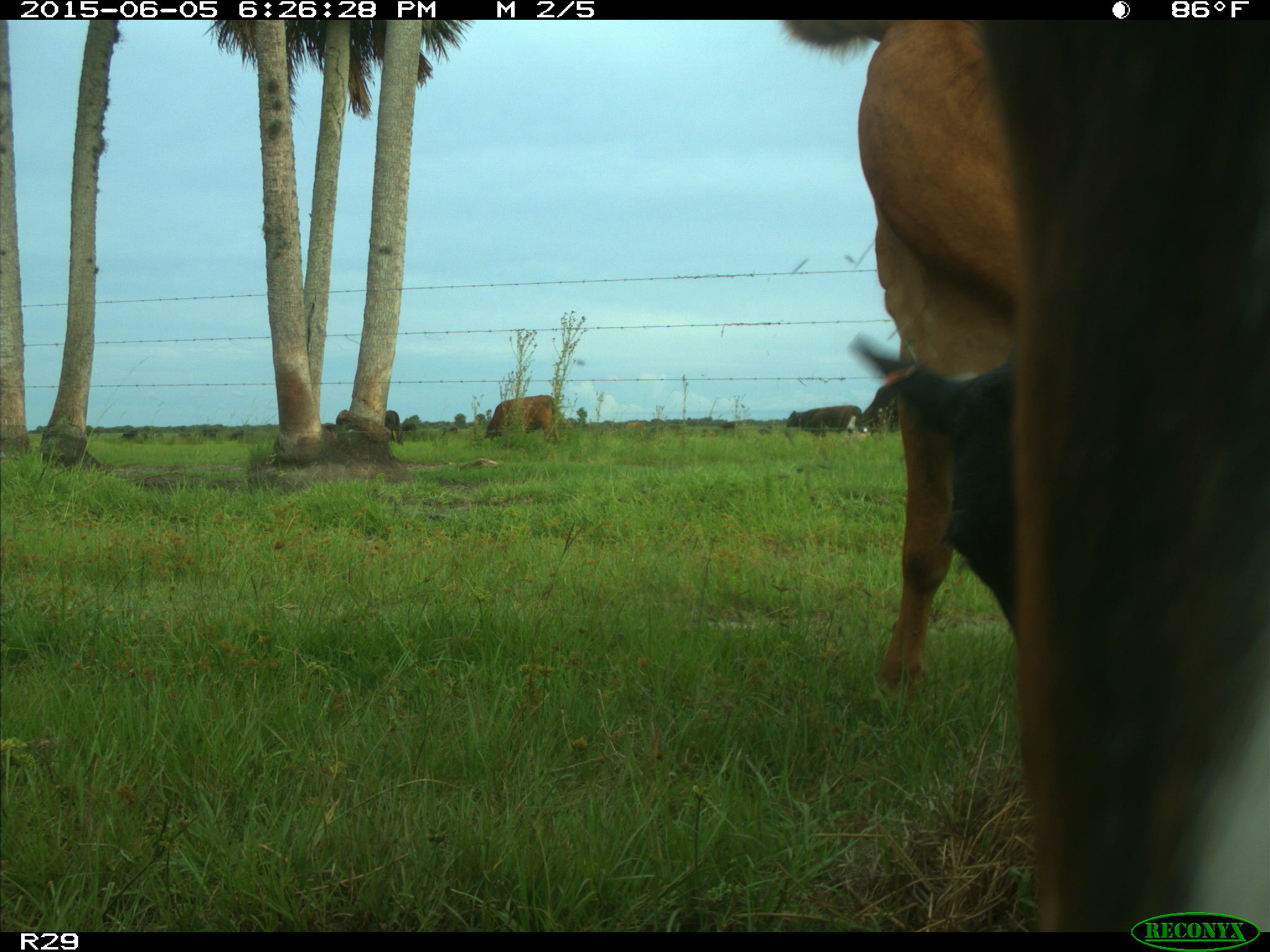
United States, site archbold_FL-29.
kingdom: Animalia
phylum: Chordata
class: Mammalia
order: Artiodactyla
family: Bovidae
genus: Bos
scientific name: Bos taurus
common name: domestic cow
Bos taurus (domestic cow).